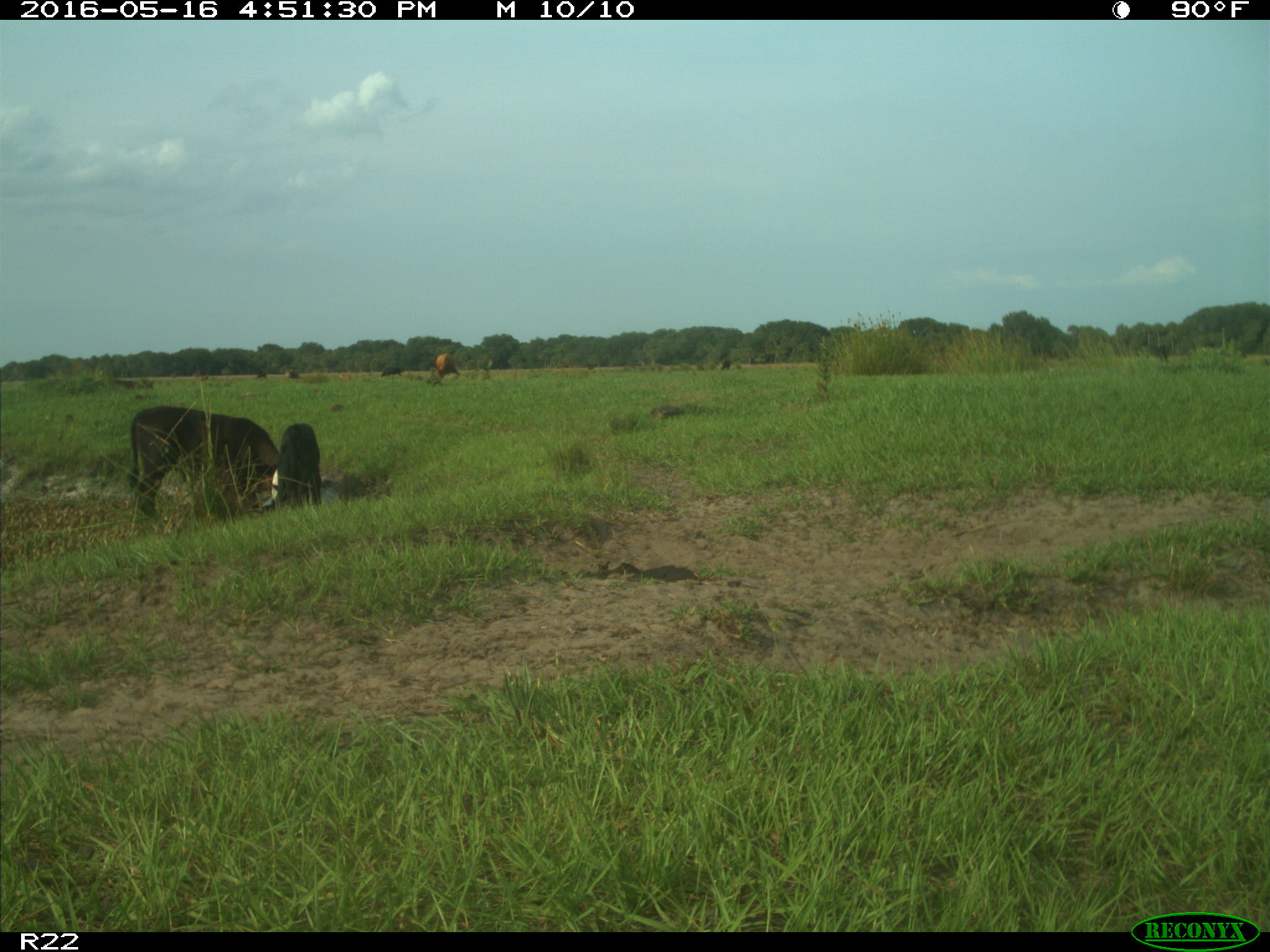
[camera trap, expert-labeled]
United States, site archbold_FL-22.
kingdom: Animalia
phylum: Chordata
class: Mammalia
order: Artiodactyla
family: Bovidae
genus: Bos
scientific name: Bos taurus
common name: domestic cow